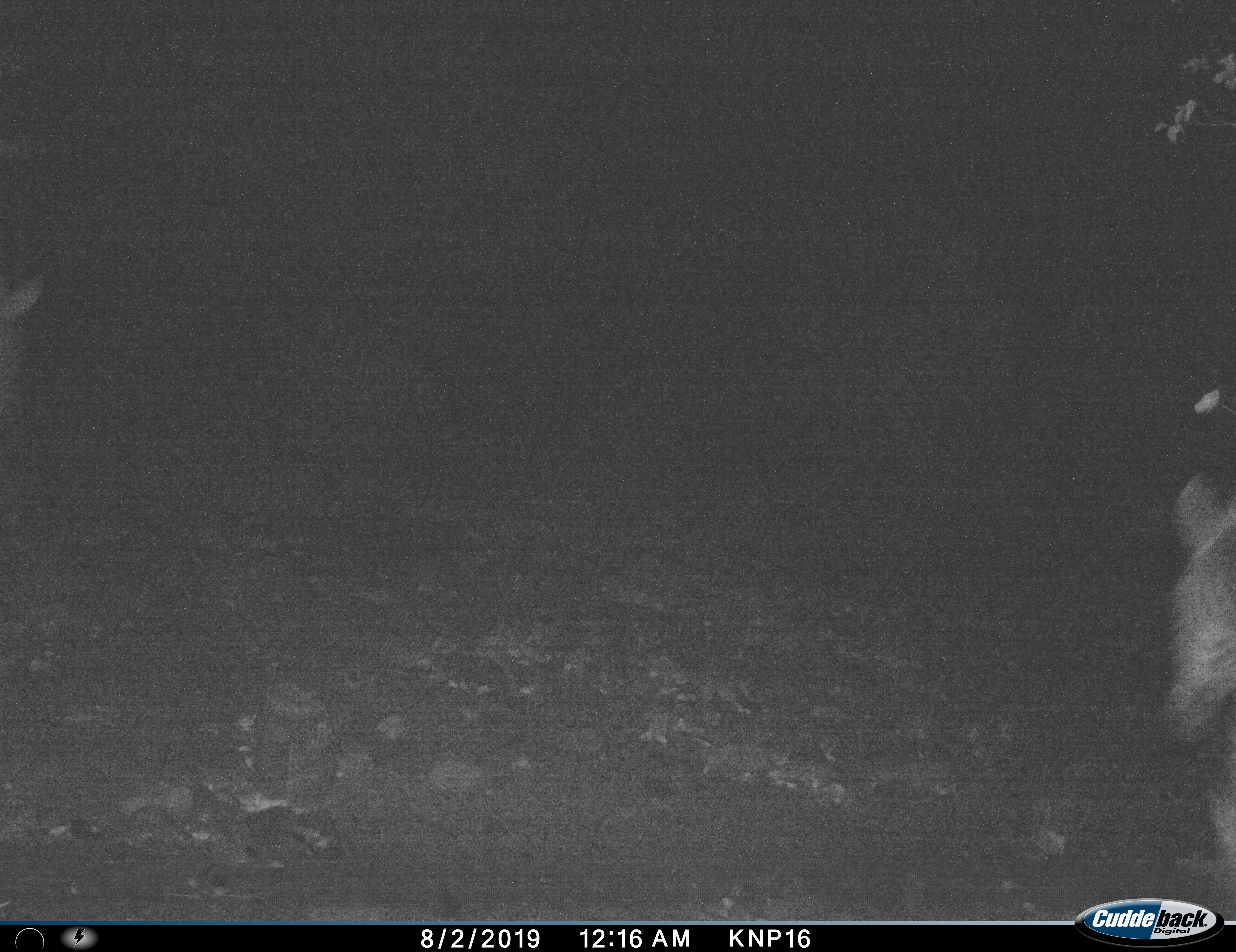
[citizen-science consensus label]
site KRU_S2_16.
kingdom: Animalia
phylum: Chordata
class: Mammalia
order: Perissodactyla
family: Equidae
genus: Equus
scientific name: Equus quagga burchellii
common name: burchell's zebra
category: zebraburchells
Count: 1.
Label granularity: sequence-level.